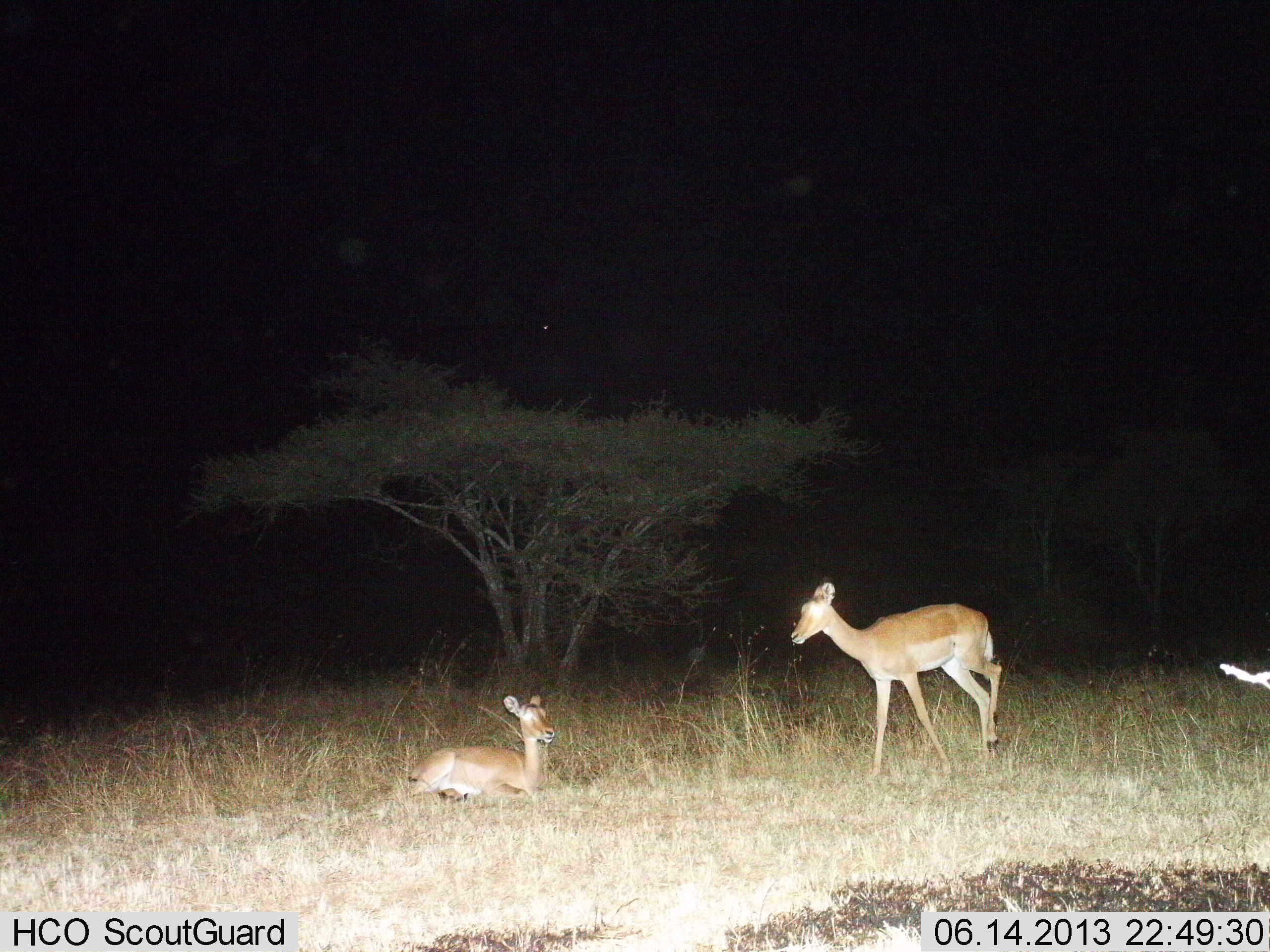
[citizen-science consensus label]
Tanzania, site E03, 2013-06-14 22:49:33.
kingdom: Animalia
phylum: Chordata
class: Mammalia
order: Artiodactyla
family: Bovidae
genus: Aepyceros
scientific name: Aepyceros melampus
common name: impala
Impala (Aepyceros melampus), count 2. Behavior (volunteer vote fractions): standing 70%, resting 100%, moving 30%, interacting 0%. Young present (vote fraction): 0%. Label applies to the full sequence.